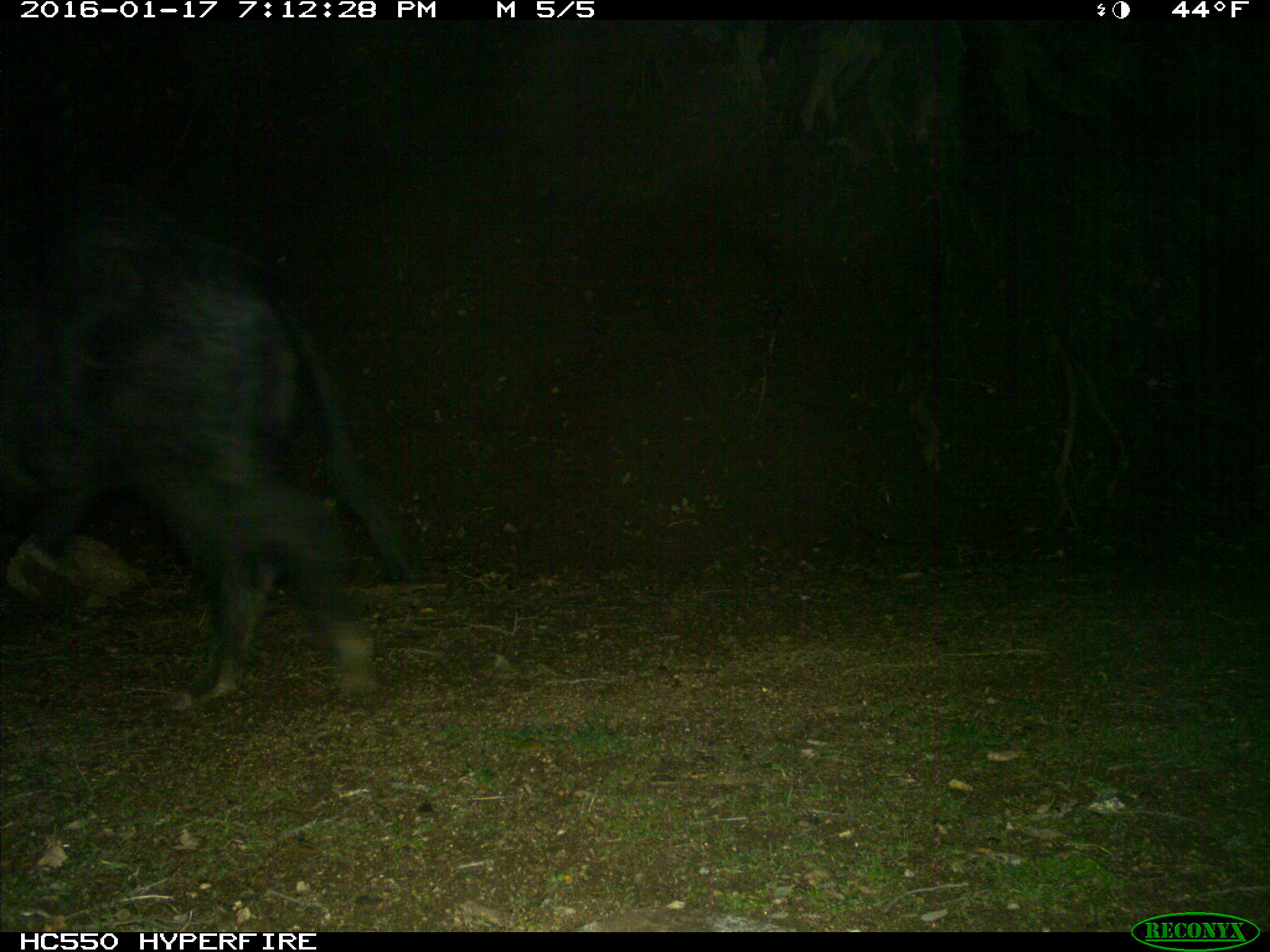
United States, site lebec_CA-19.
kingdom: Animalia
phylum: Chordata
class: Mammalia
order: Artiodactyla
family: Suidae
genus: Sus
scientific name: Sus scrofa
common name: wild boar